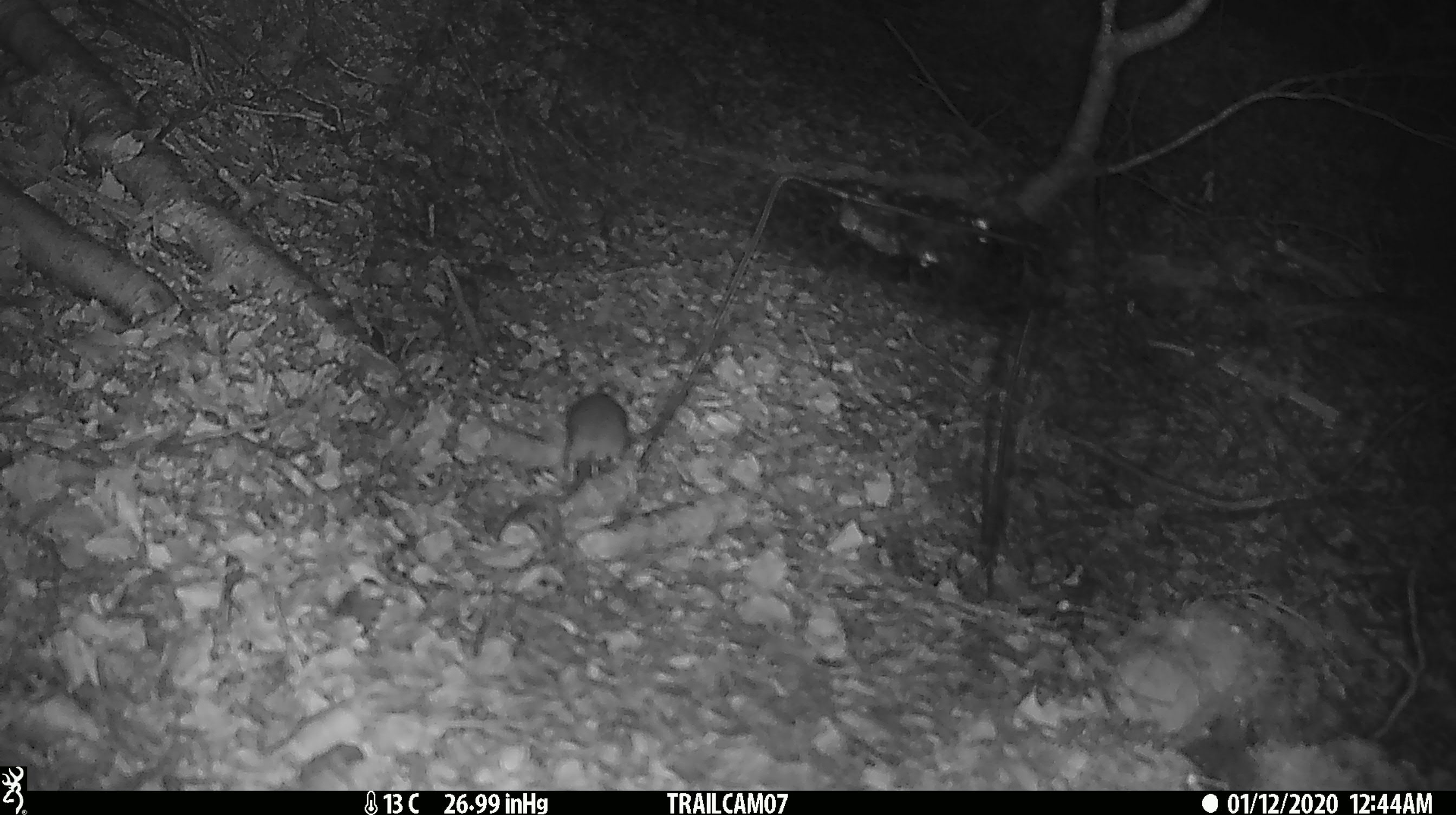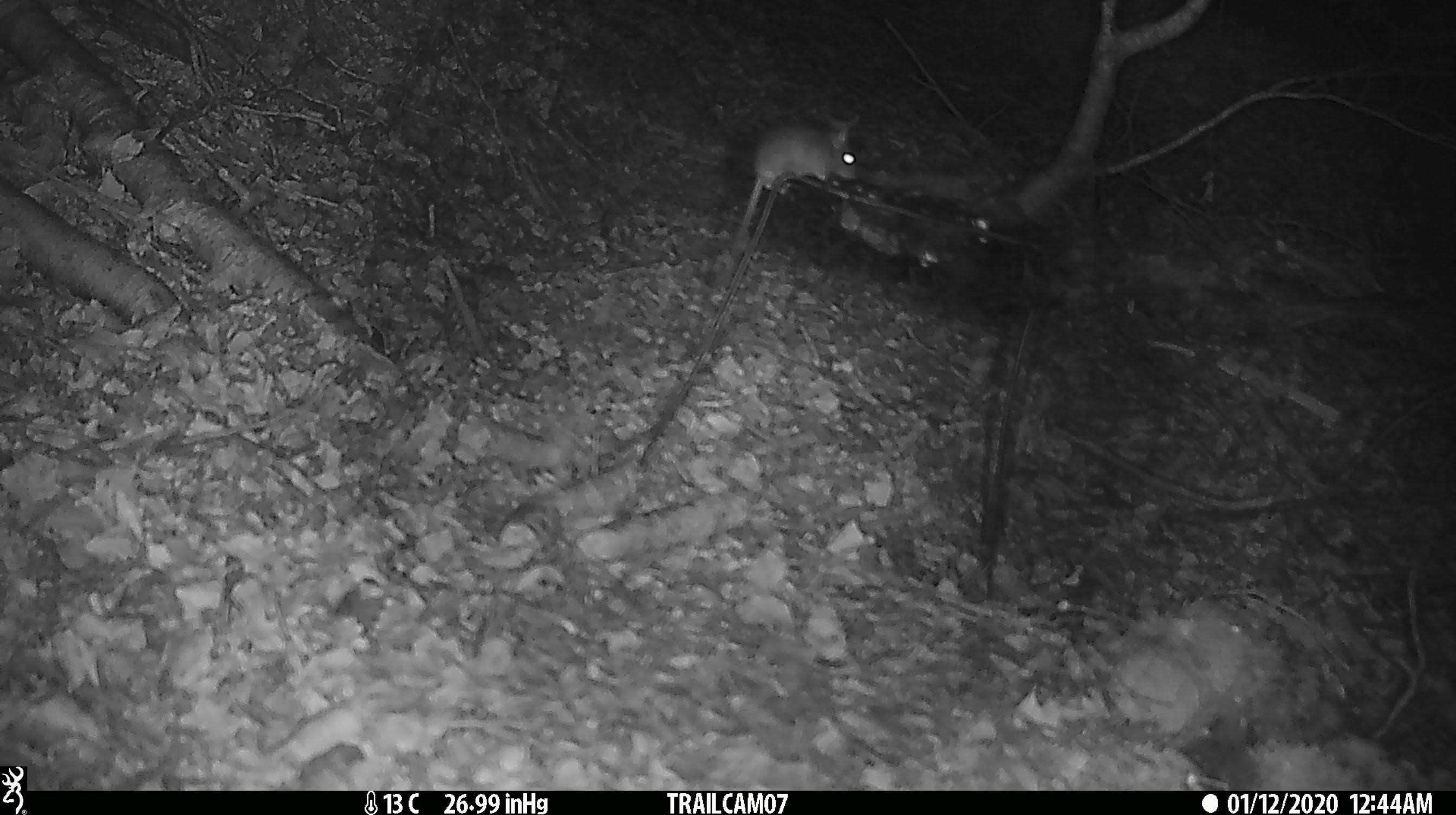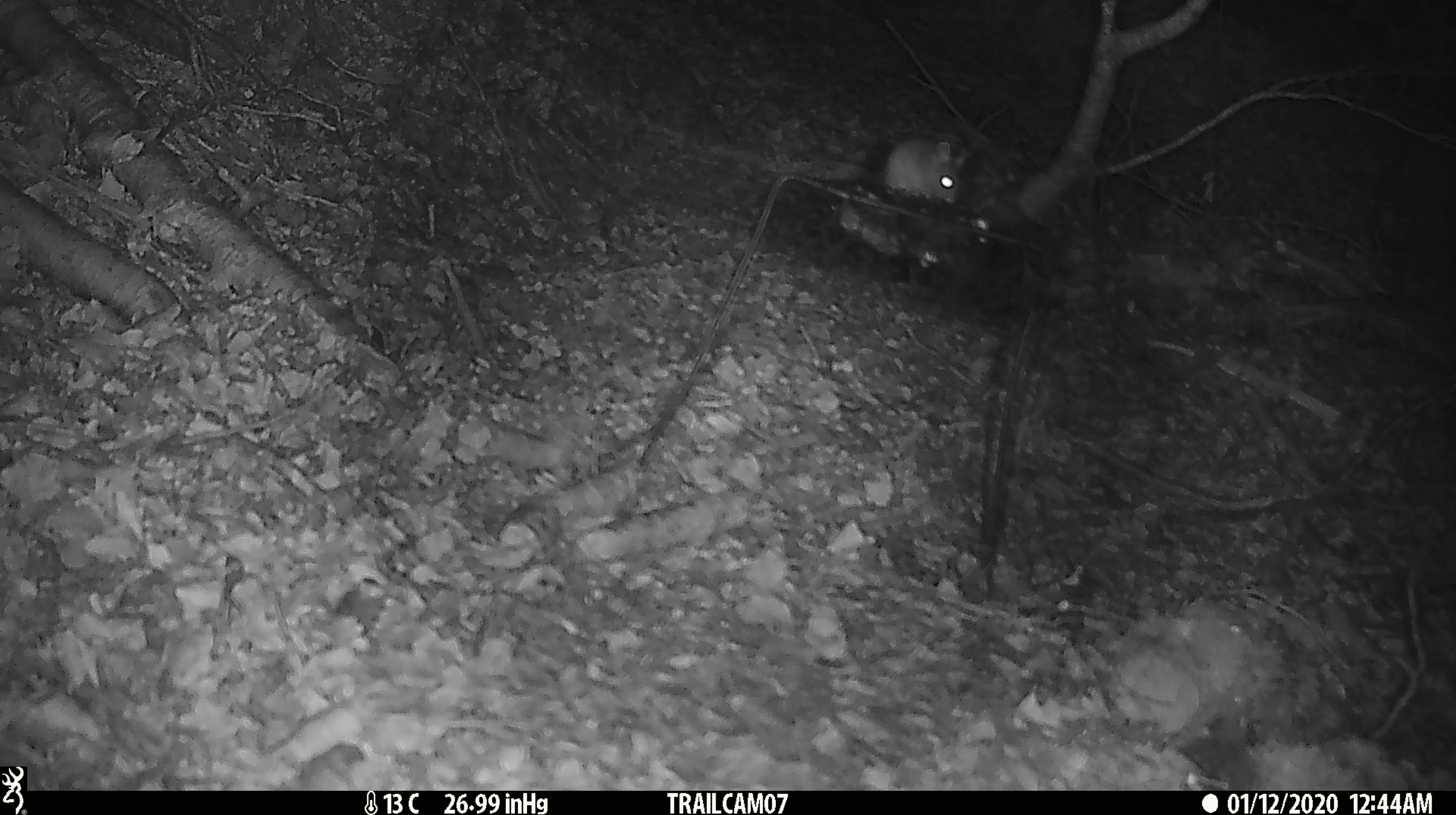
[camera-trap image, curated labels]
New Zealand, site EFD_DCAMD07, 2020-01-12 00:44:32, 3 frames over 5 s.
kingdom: Animalia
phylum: Chordata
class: Mammalia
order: Rodentia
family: Muridae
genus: Mus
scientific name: Mus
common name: mouse